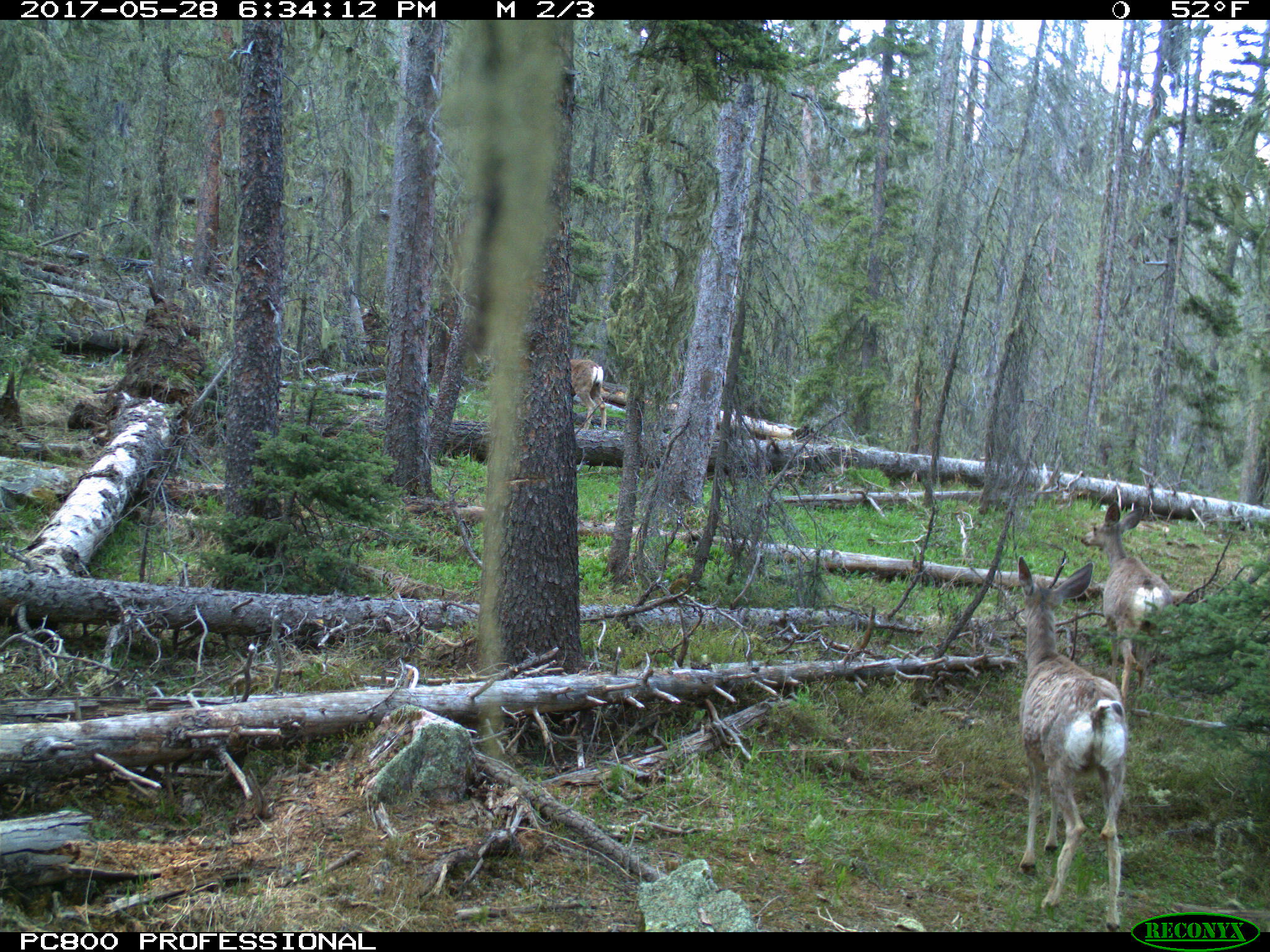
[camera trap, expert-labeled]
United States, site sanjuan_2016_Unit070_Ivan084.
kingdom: Animalia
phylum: Chordata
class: Mammalia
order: Artiodactyla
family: Cervidae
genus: Odocoileus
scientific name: Odocoileus hemionus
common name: mule deer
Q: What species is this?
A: Odocoileus hemionus (mule deer).